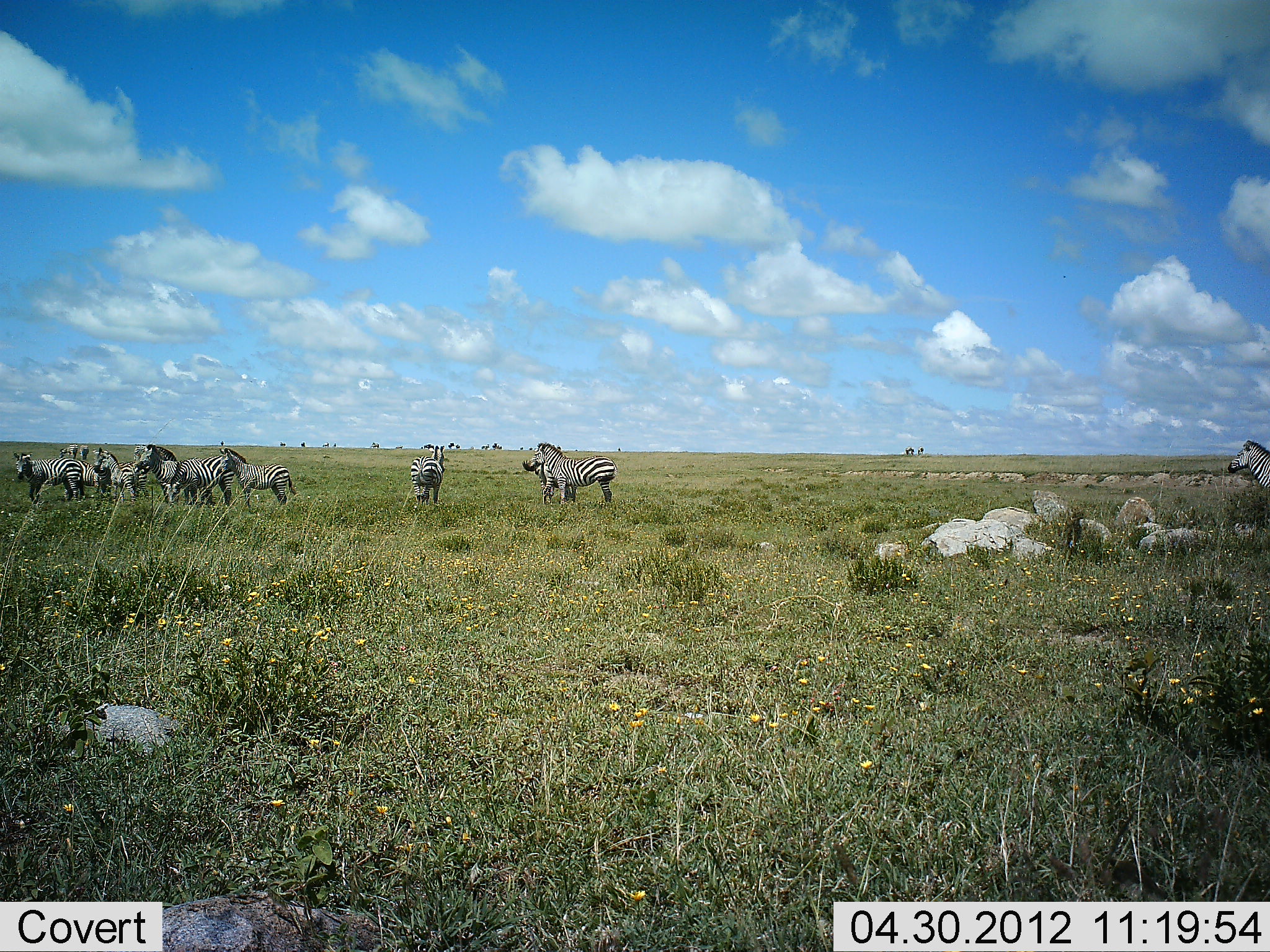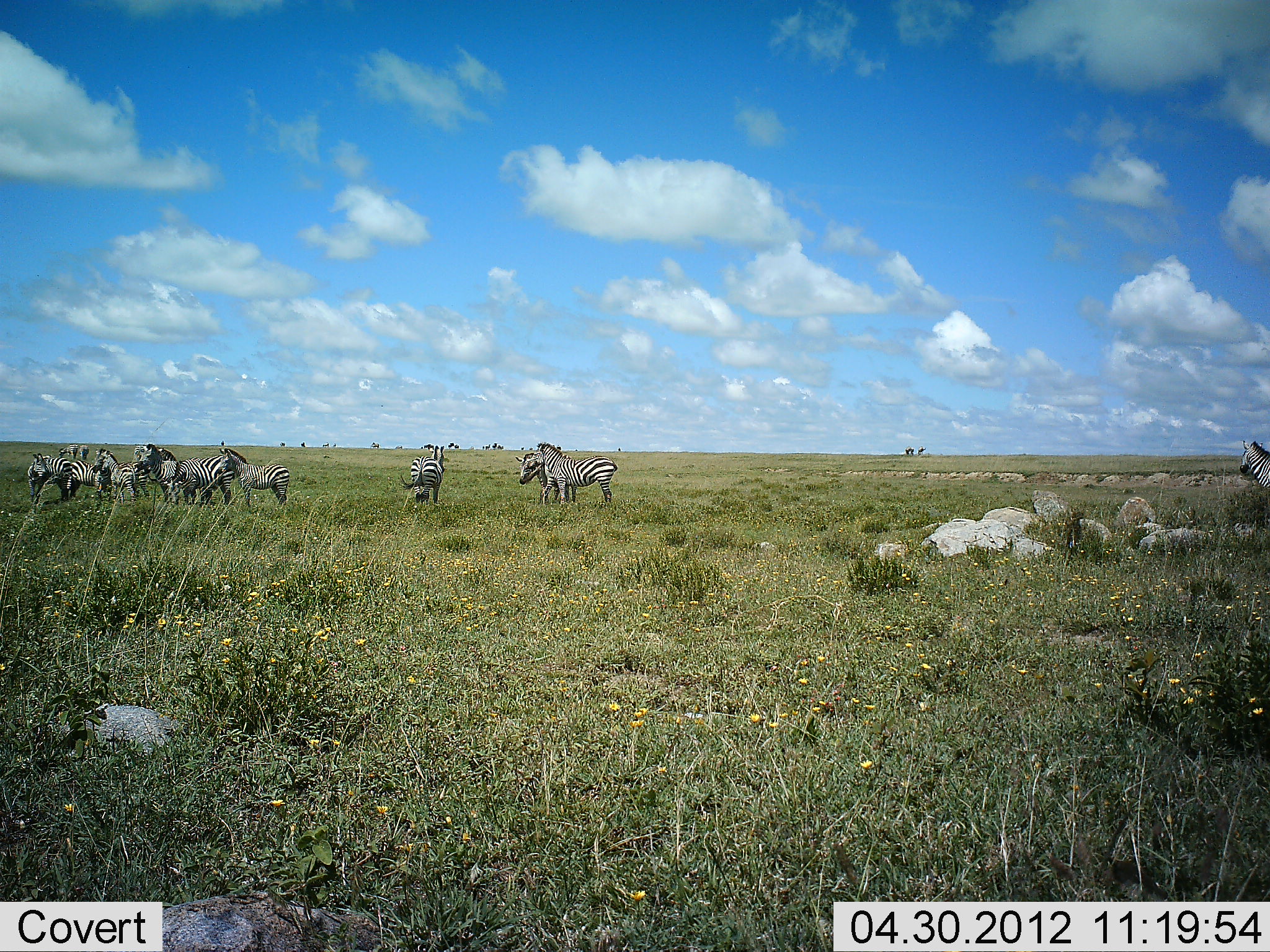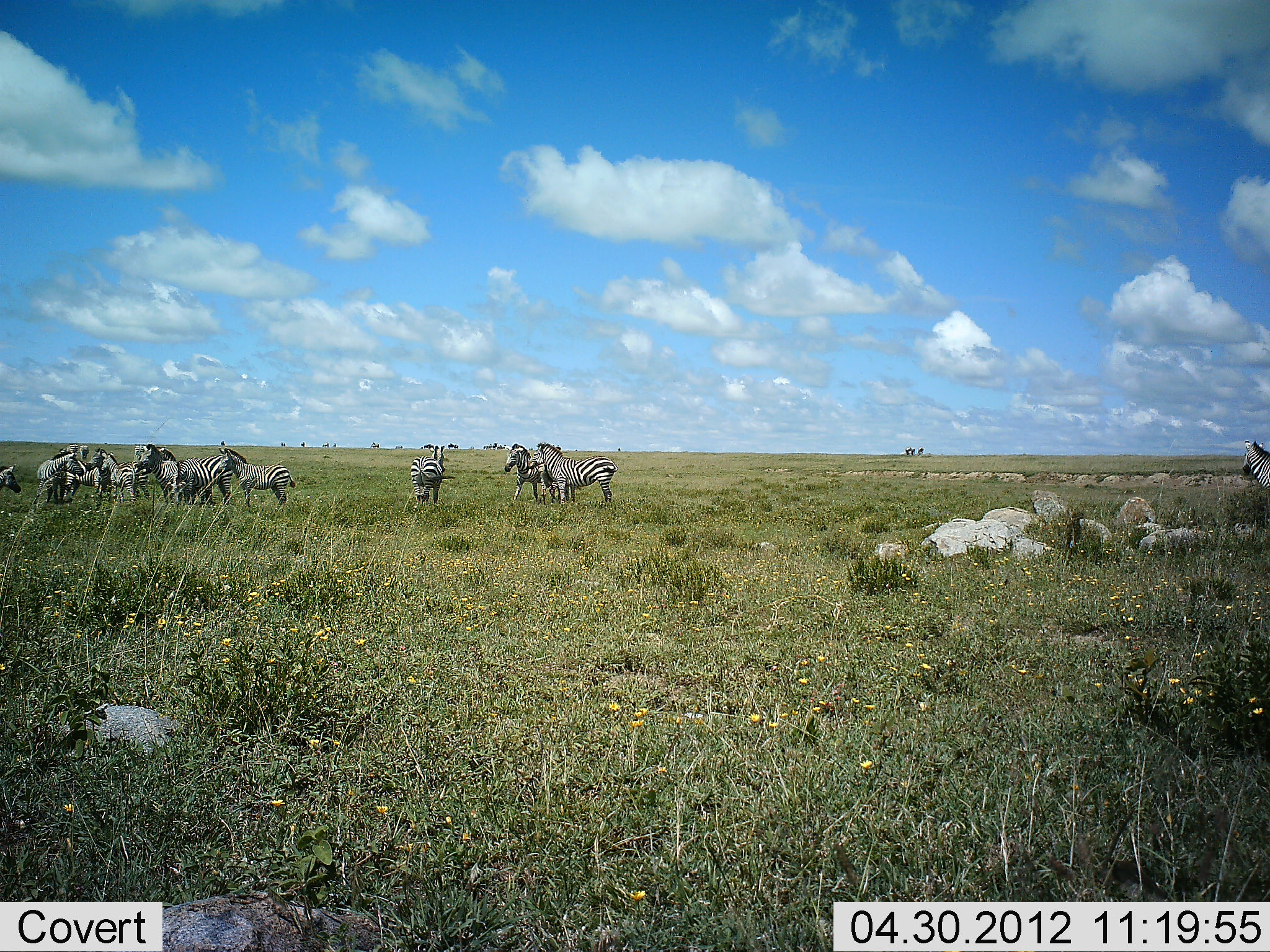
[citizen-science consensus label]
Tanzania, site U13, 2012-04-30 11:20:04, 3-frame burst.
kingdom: Animalia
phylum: Chordata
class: Mammalia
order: Perissodactyla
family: Equidae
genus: Equus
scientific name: Equus quagga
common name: plains zebra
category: zebra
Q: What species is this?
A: Zebra (plains zebra) (Equus quagga).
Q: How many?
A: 11-50.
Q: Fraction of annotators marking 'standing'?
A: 95%.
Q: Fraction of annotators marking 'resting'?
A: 0%.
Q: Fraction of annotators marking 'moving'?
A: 14%.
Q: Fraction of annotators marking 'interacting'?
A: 10%.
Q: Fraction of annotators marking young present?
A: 5%.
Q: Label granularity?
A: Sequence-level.